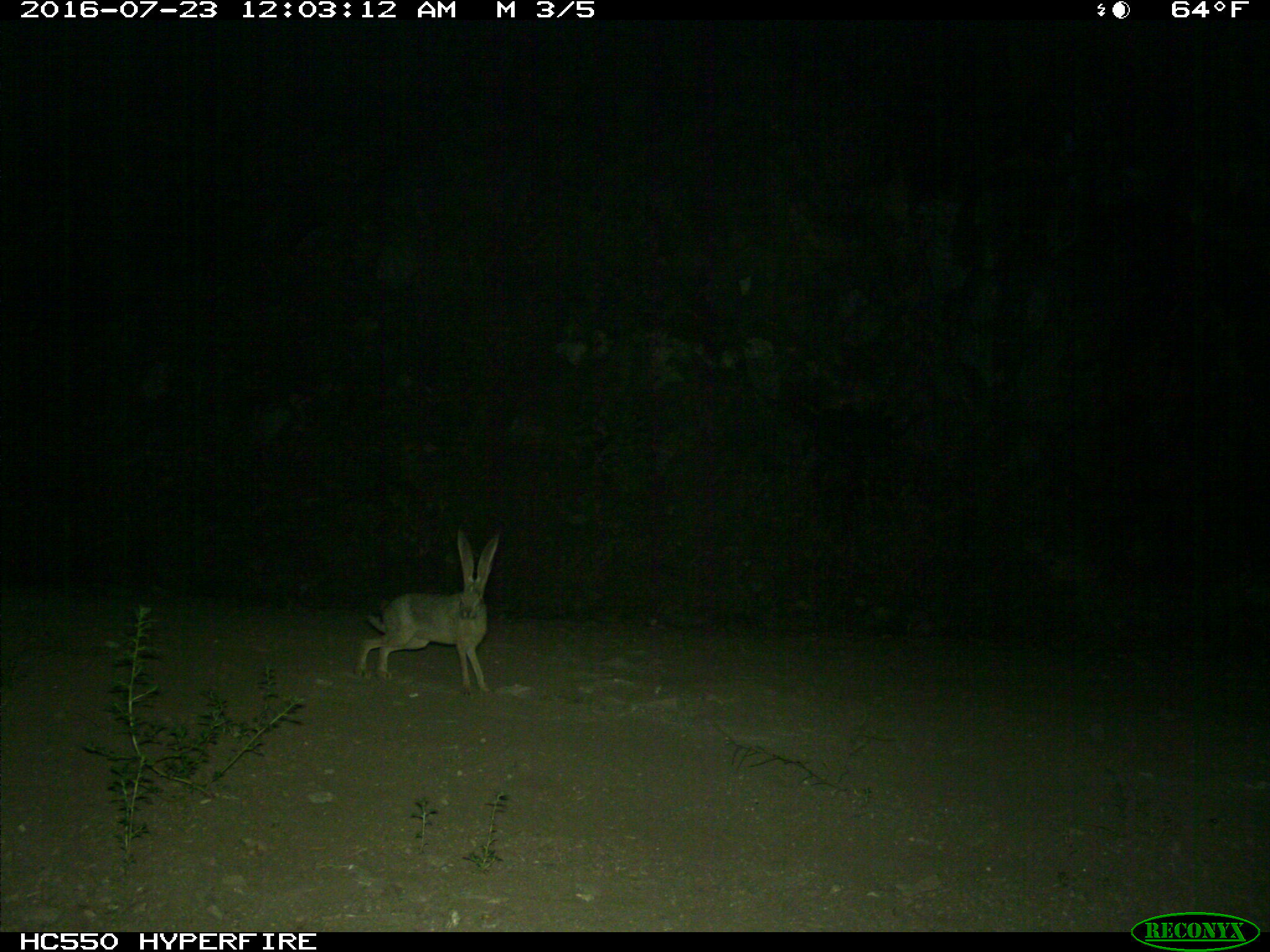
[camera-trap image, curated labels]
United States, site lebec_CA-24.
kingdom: Animalia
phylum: Chordata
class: Mammalia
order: Lagomorpha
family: Leporidae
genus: Lepus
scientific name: Lepus californicus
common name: black-tailed jackrabbit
Lepus californicus (black-tailed jackrabbit).